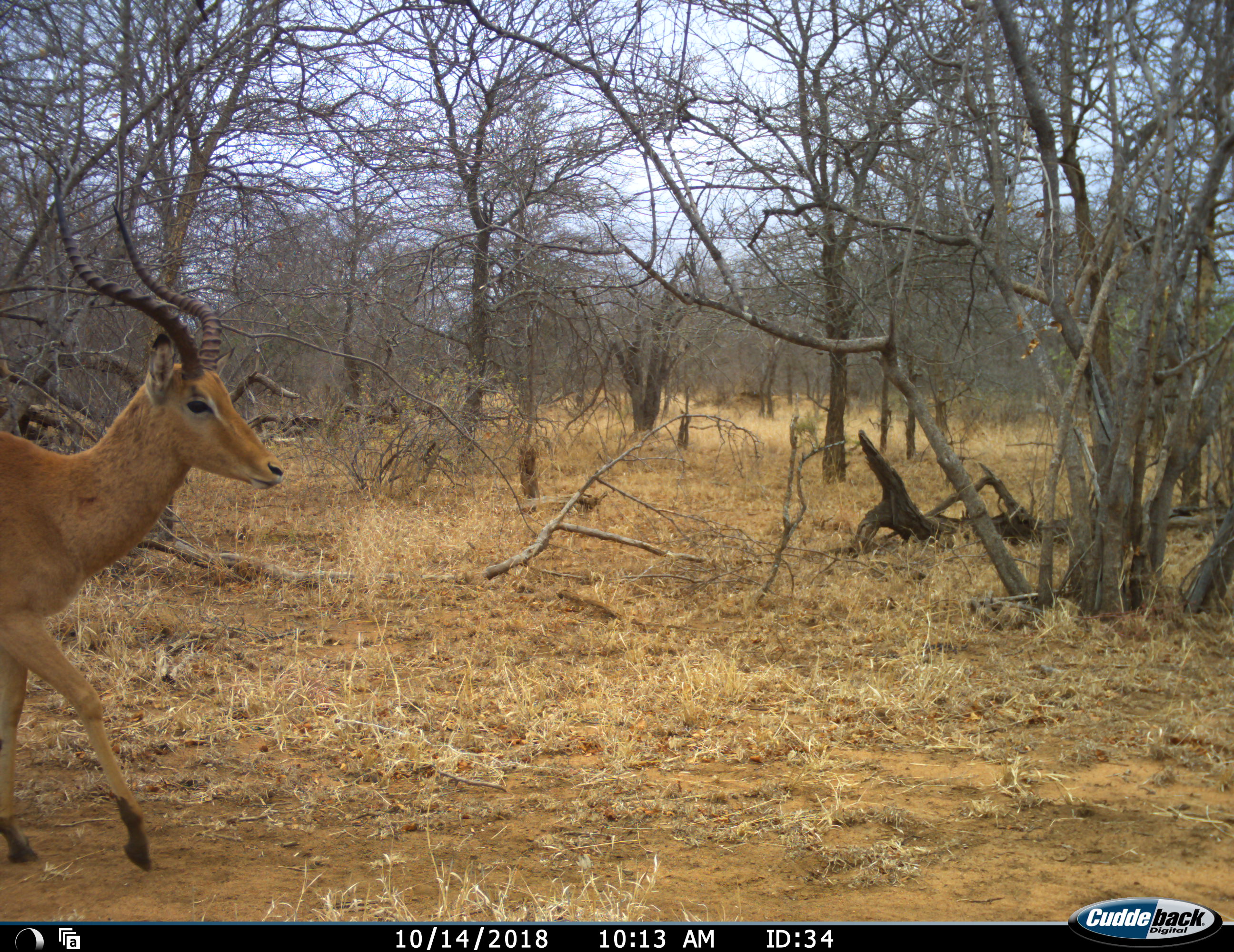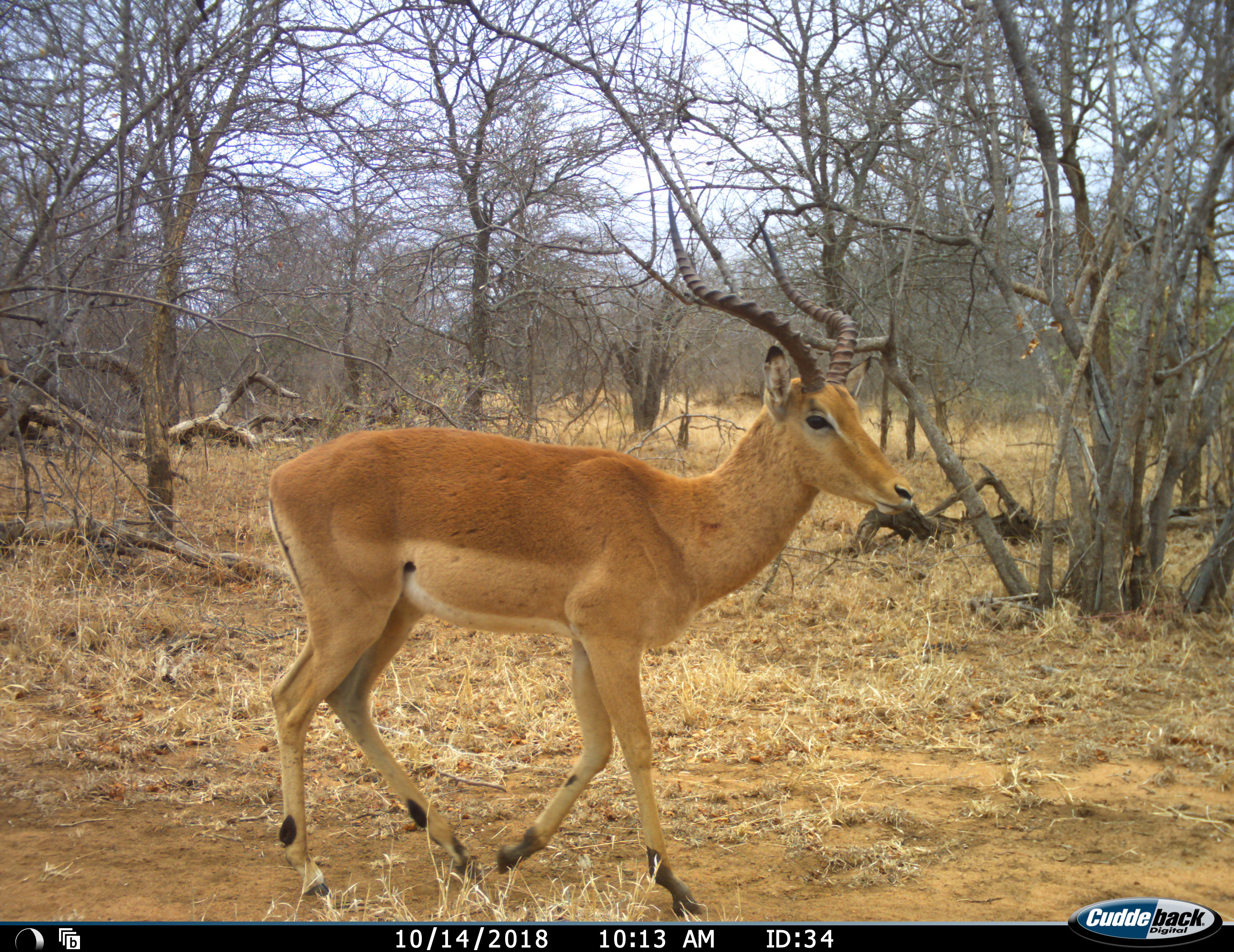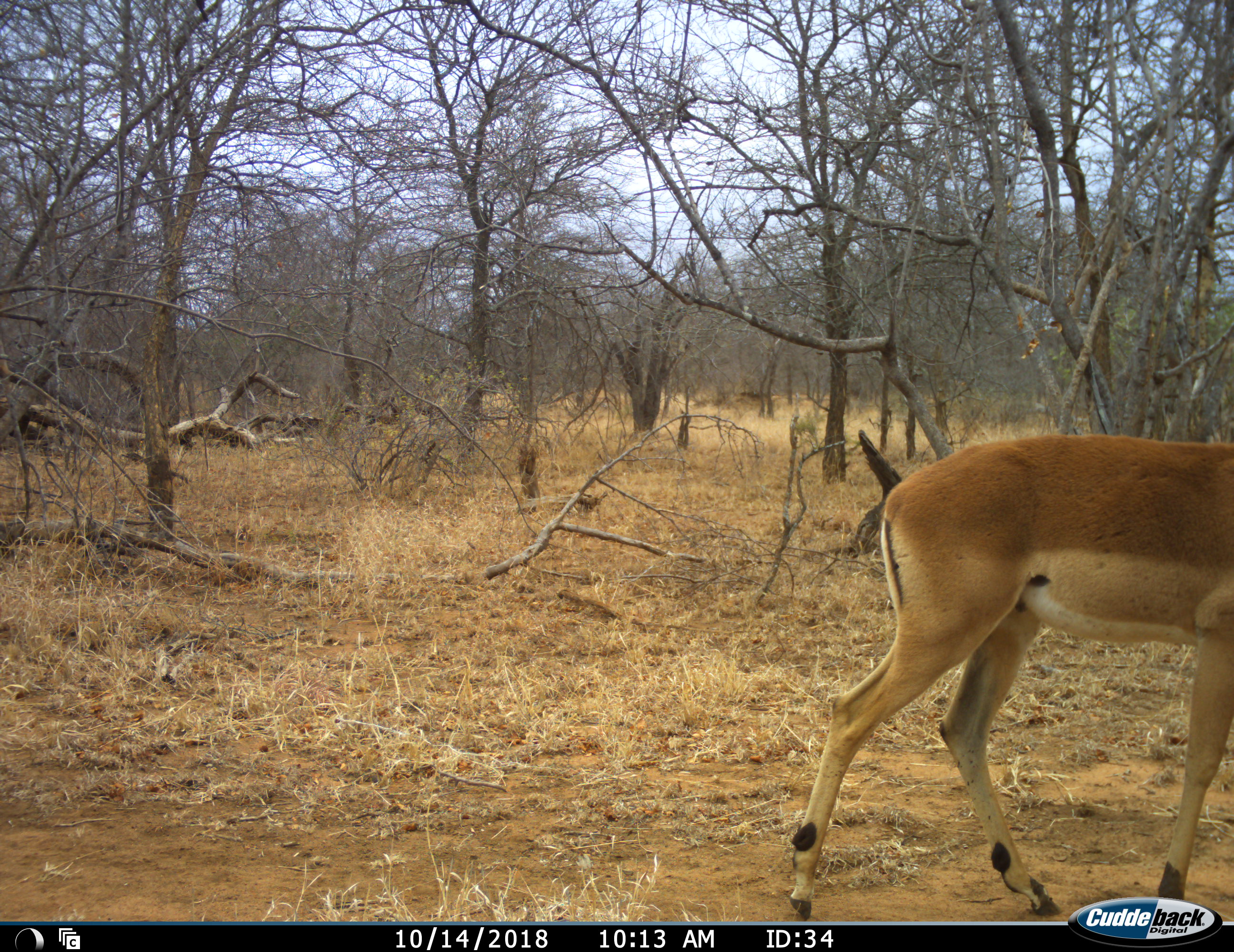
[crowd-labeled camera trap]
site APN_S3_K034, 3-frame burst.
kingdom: Animalia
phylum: Chordata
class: Mammalia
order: Artiodactyla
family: Bovidae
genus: Aepyceros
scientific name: Aepyceros melampus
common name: impala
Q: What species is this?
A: Impala (Aepyceros melampus).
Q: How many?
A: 1.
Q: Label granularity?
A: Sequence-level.